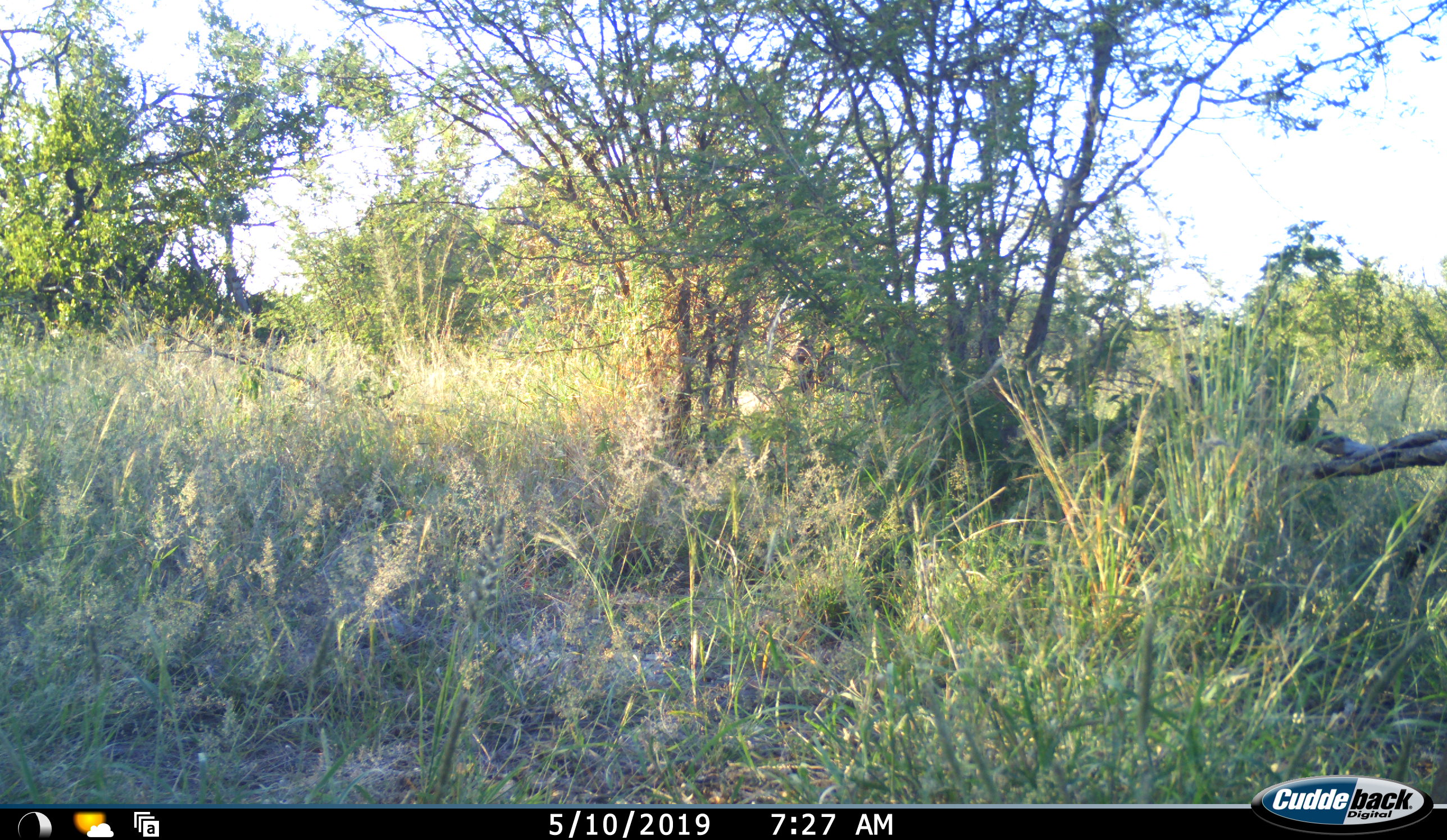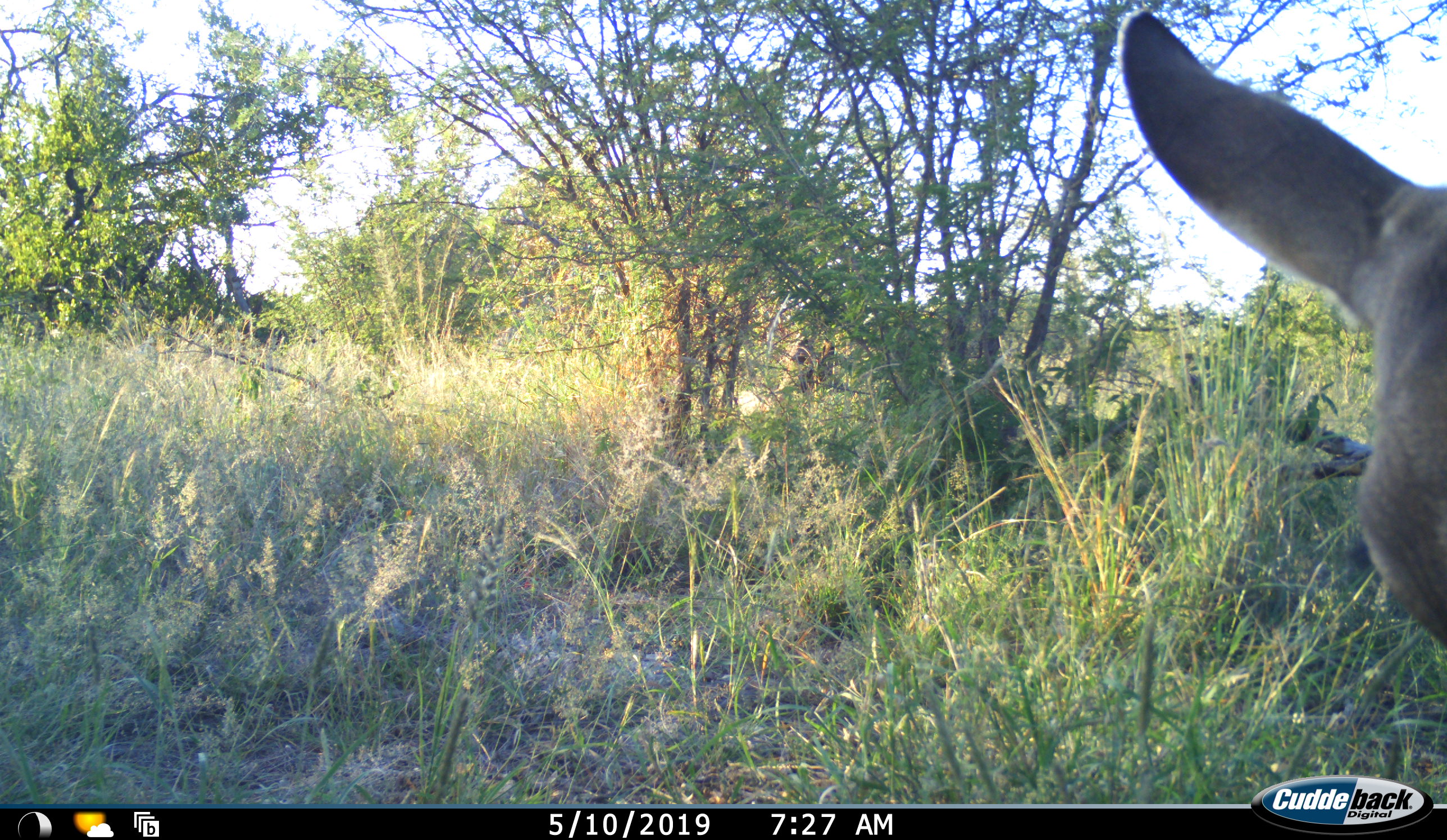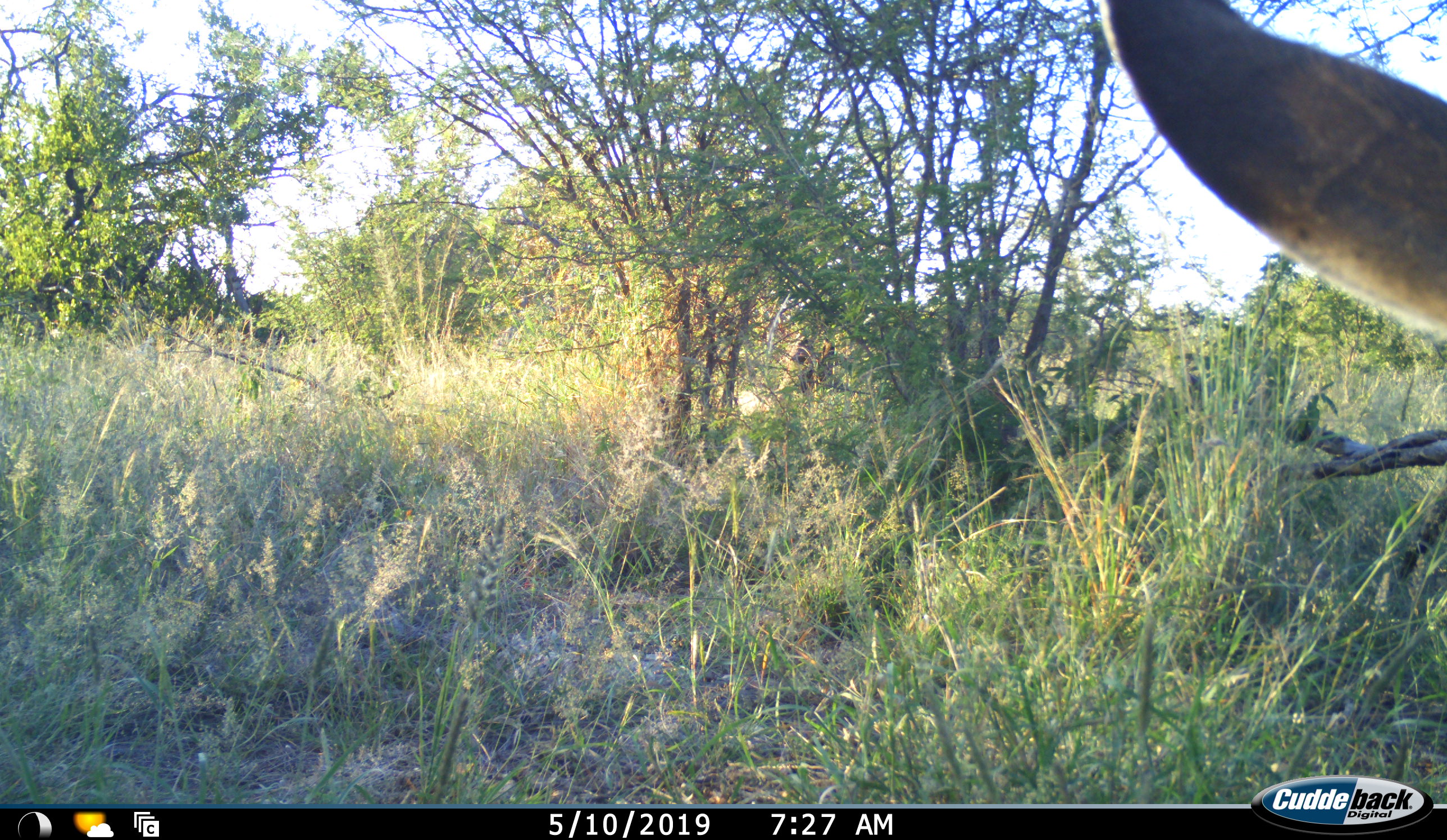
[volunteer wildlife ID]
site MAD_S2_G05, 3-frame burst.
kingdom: Animalia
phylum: Chordata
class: Mammalia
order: Artiodactyla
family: Bovidae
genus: Aepyceros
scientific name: Aepyceros melampus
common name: impala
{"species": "impala (Aepyceros melampus)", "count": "1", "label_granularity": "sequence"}